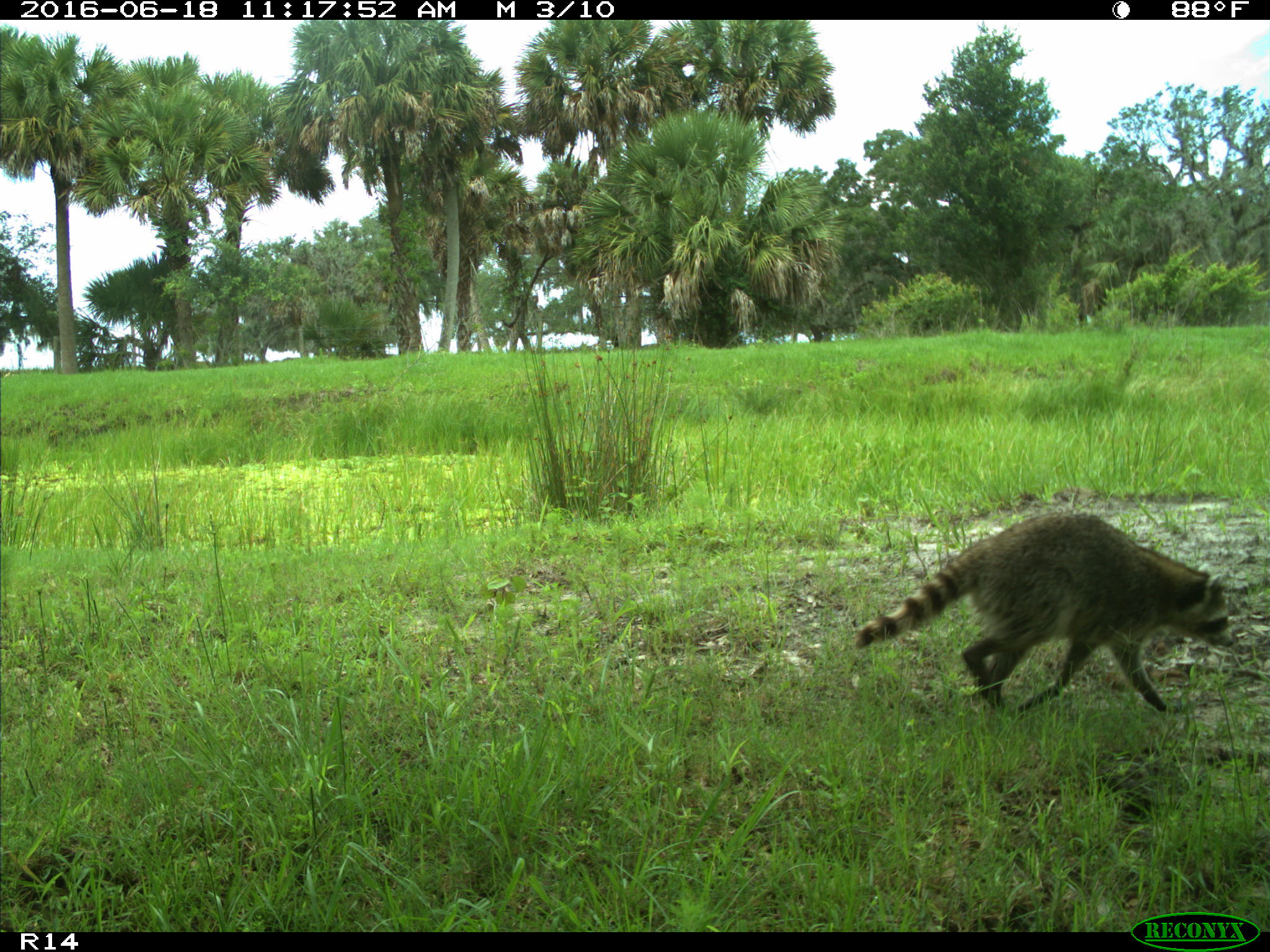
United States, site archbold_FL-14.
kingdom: Animalia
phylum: Chordata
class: Mammalia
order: Carnivora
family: Procyonidae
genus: Procyon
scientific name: Procyon lotor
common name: common raccoon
Procyon lotor (common raccoon).